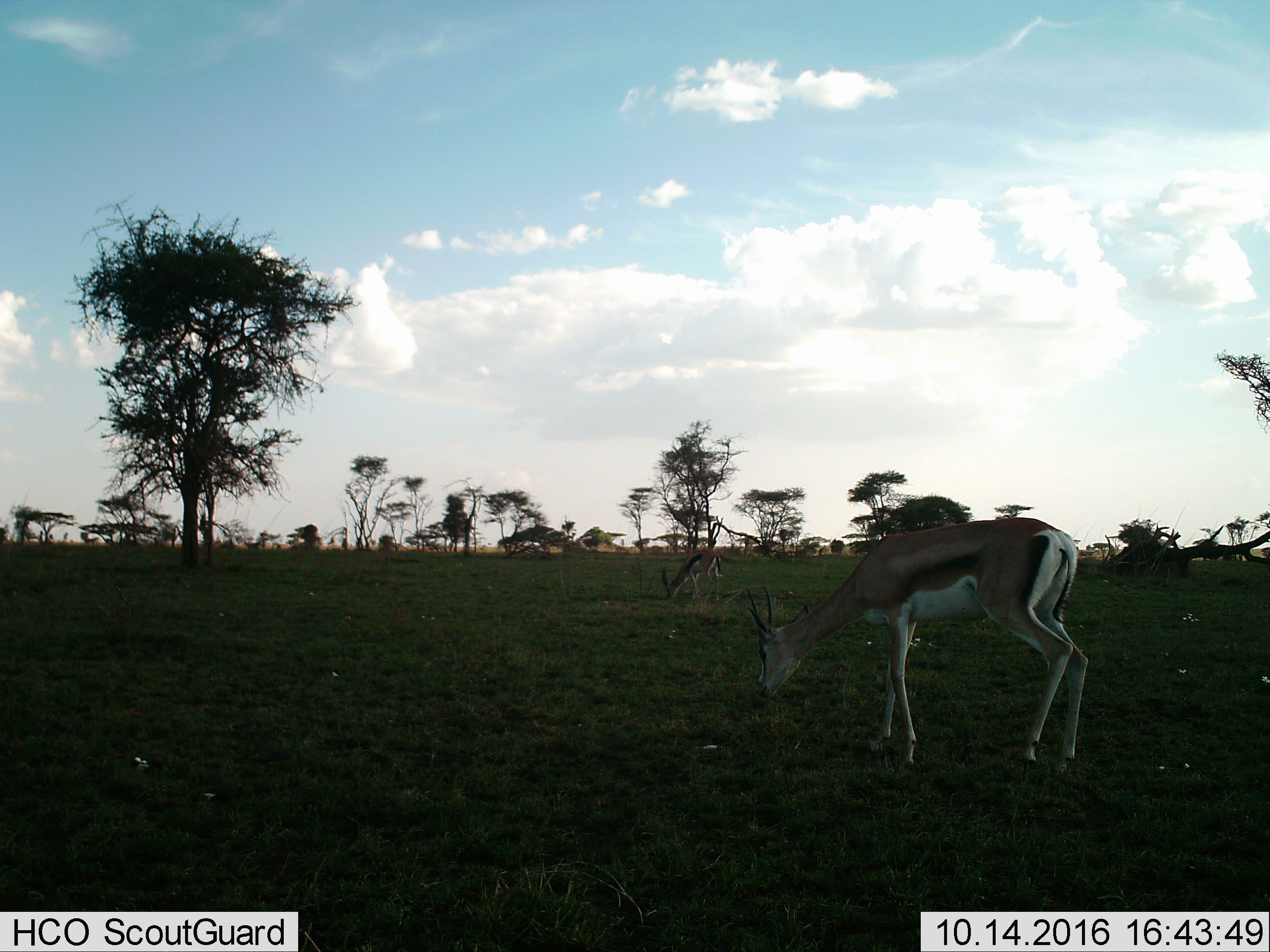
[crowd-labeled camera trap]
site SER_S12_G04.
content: unidentified animal